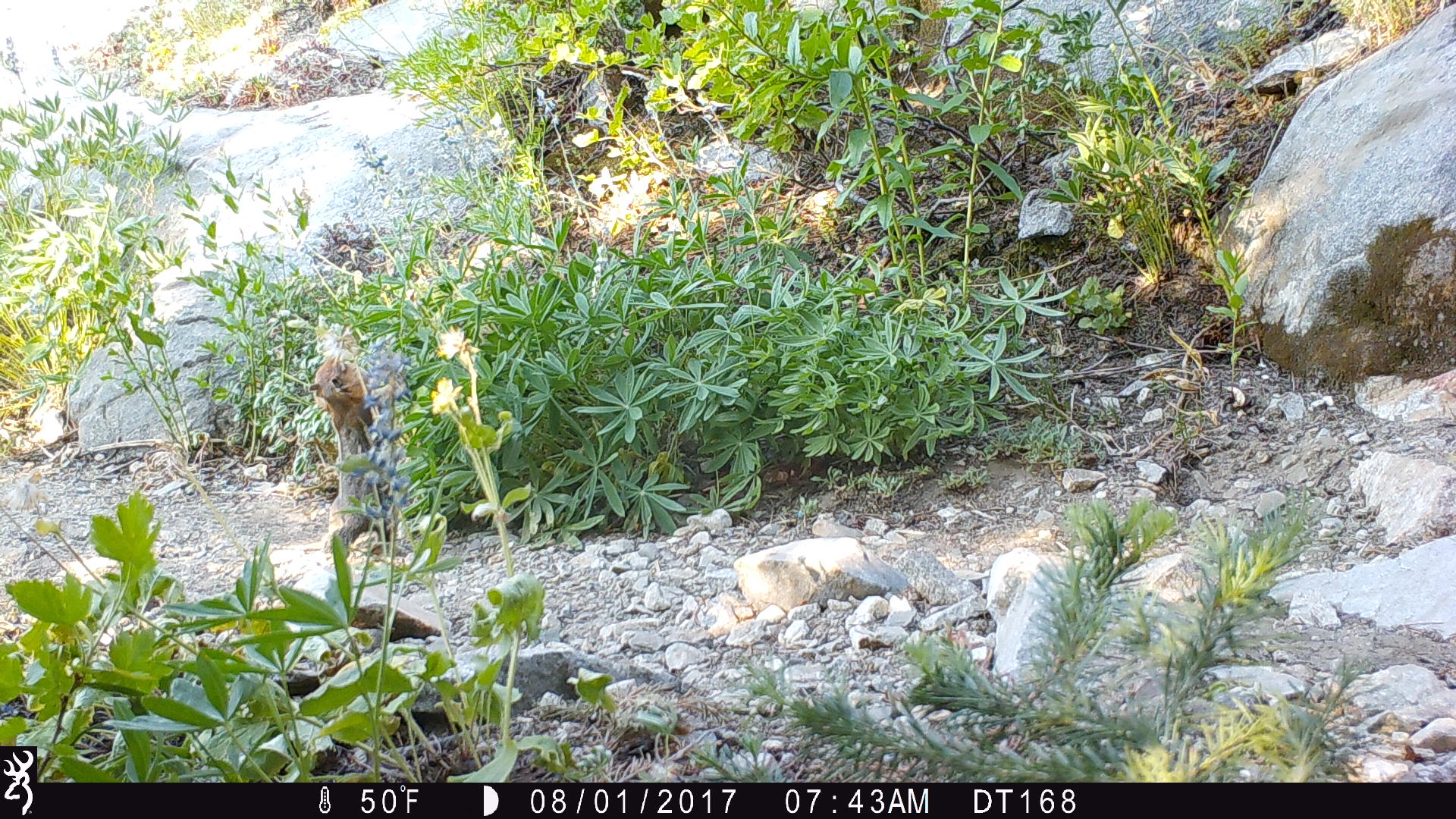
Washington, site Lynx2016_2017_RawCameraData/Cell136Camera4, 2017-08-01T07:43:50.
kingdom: Animalia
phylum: Chordata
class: Mammalia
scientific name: Mammalia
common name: small mammal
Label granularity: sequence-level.